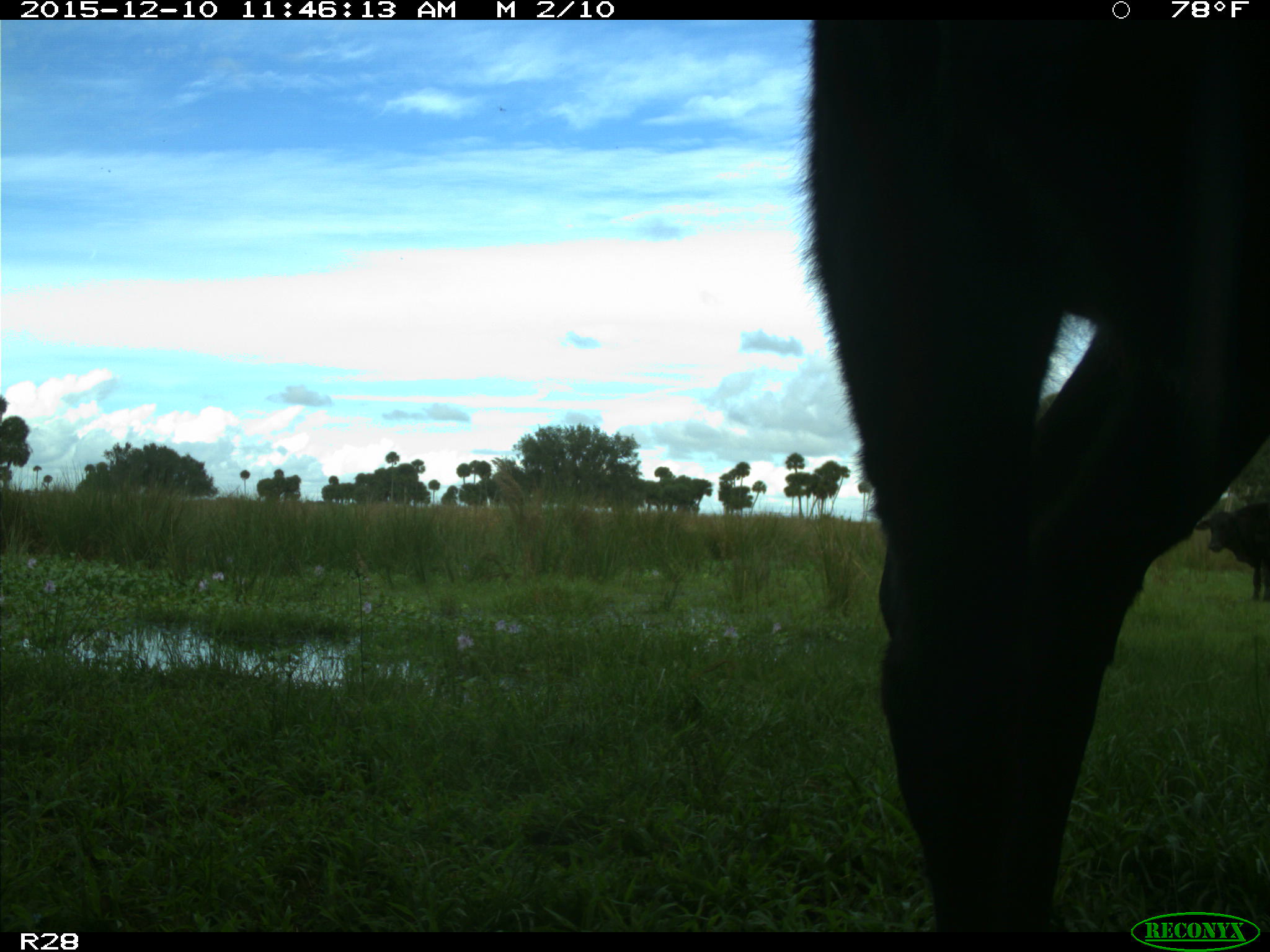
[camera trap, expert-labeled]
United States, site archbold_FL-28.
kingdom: Animalia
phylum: Chordata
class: Mammalia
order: Artiodactyla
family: Bovidae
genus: Bos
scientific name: Bos taurus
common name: domestic cow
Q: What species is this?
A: Bos taurus (domestic cow).